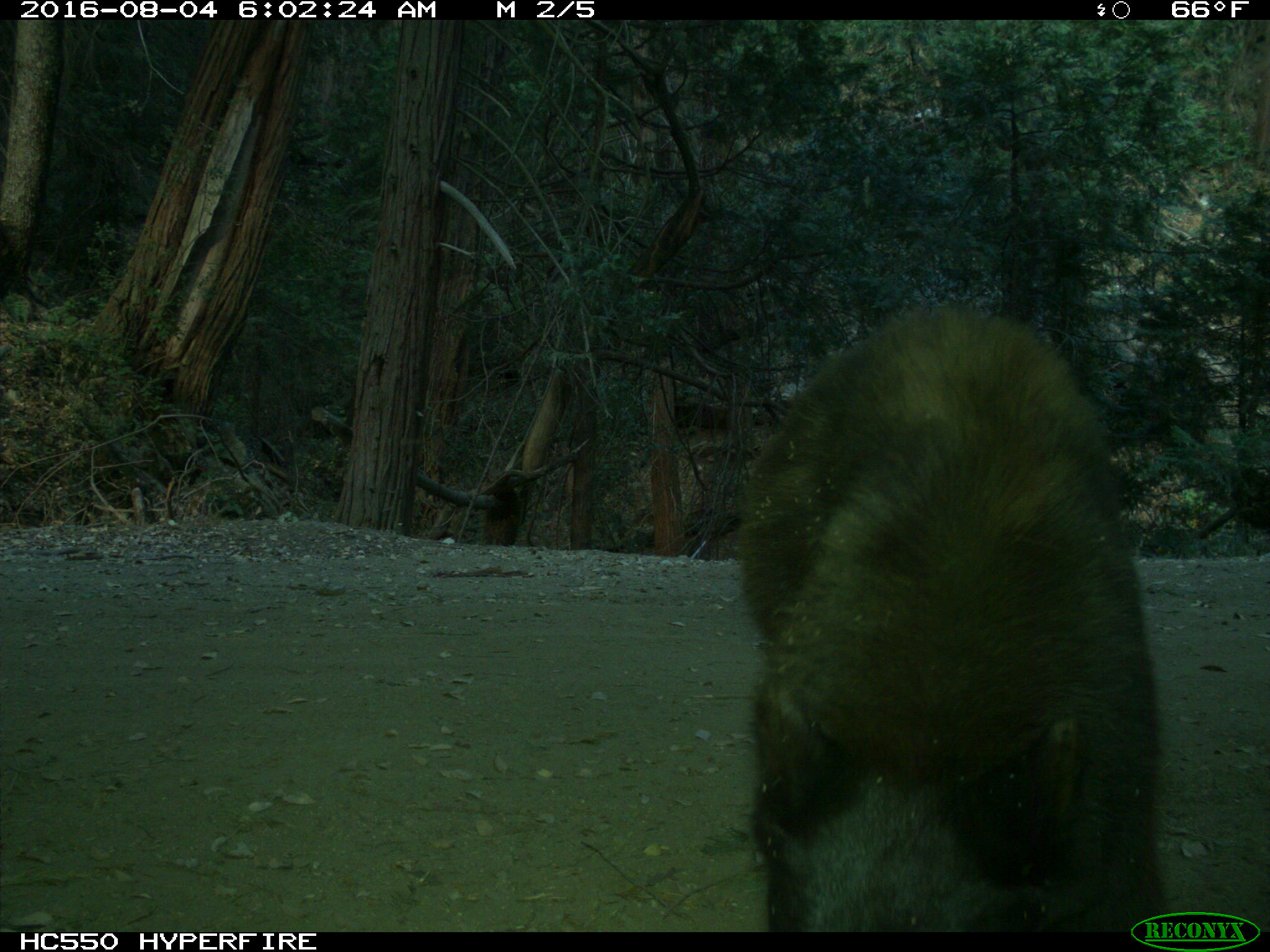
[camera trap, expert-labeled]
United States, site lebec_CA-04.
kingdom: Animalia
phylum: Chordata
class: Mammalia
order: Carnivora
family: Ursidae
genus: Ursus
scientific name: Ursus americanus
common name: american black bear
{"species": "Ursus americanus (american black bear)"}